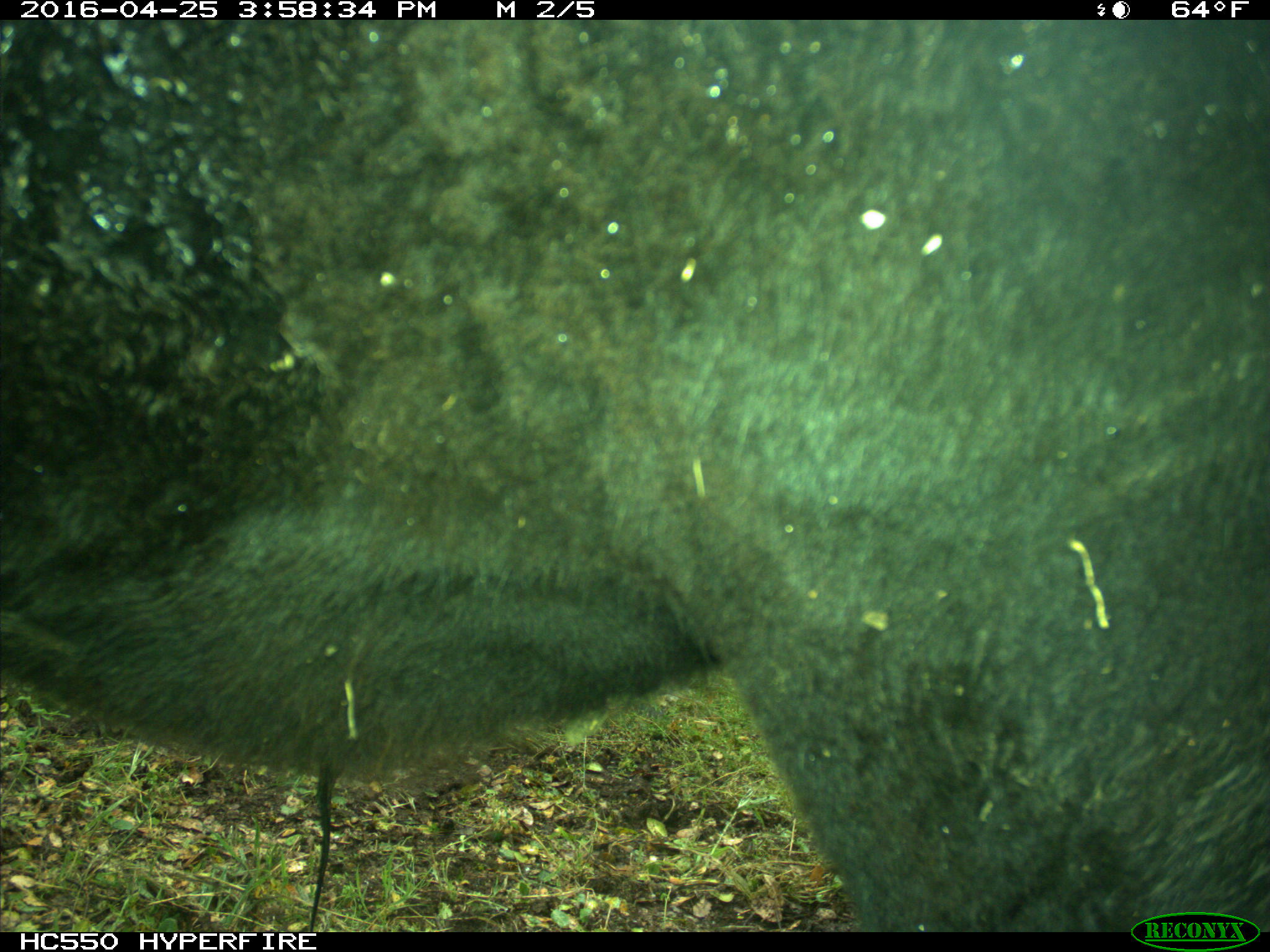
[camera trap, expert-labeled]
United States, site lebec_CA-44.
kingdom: Animalia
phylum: Chordata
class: Mammalia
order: Artiodactyla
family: Bovidae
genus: Bos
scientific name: Bos taurus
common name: domestic cow